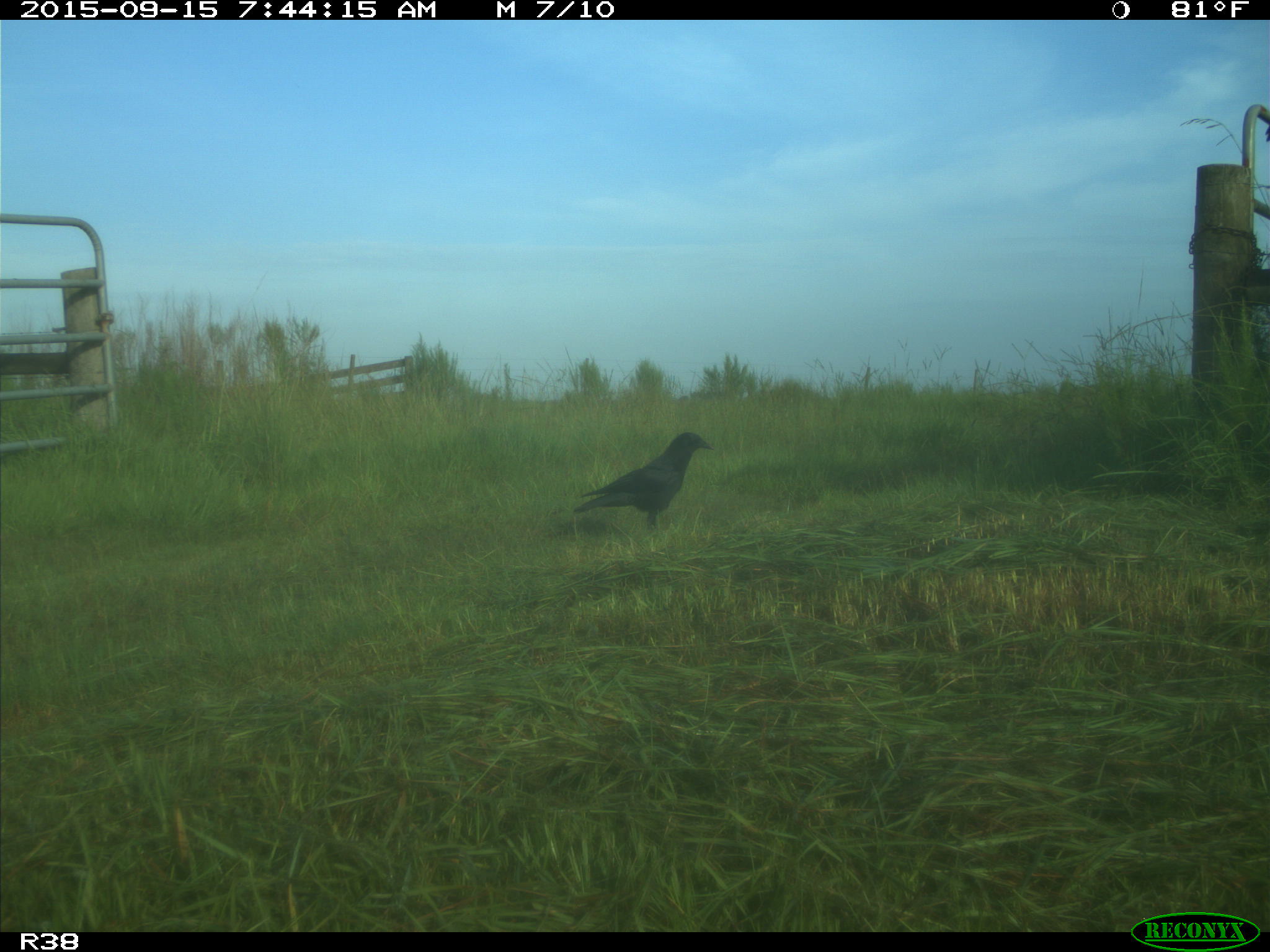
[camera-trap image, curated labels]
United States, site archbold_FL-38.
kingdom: Animalia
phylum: Chordata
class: Aves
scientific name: Aves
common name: birds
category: unidentified bird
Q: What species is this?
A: Unidentified bird (birds) (Aves).